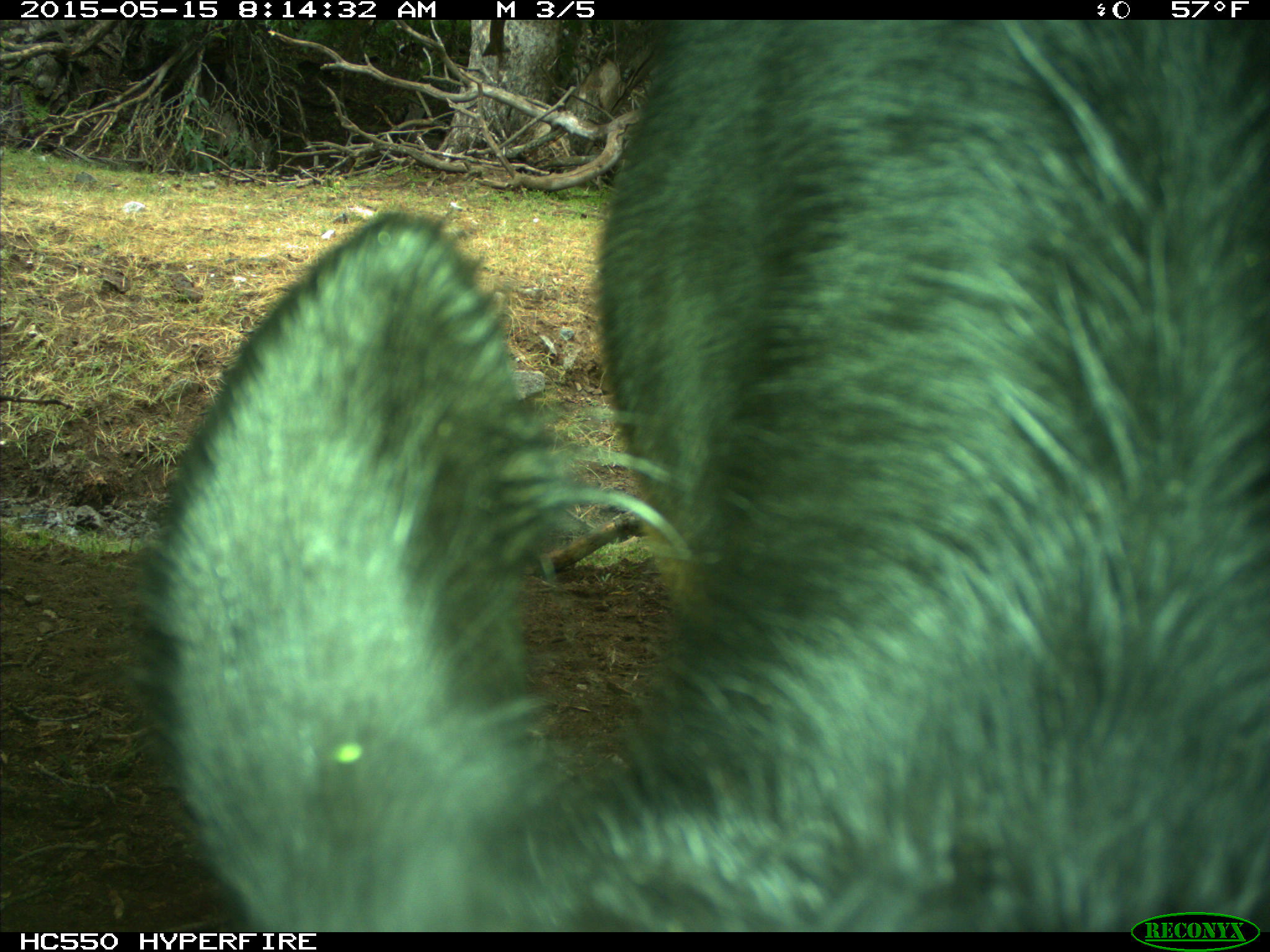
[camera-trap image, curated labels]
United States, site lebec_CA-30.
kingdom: Animalia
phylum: Chordata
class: Mammalia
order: Artiodactyla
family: Bovidae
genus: Bos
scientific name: Bos taurus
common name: domestic cow